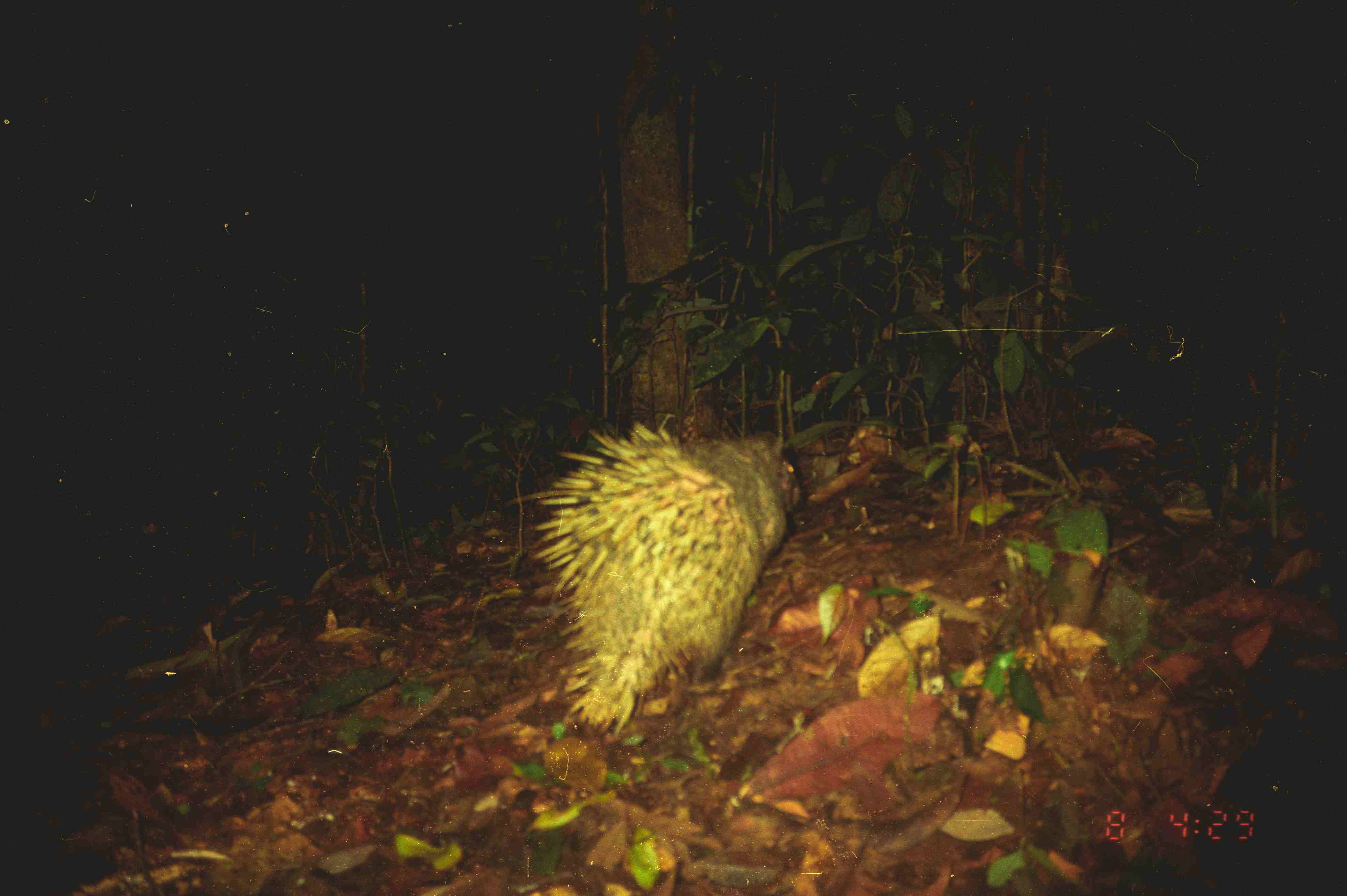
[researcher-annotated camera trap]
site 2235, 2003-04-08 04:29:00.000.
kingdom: Animalia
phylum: Chordata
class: Mammalia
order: Rodentia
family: Hystricidae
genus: Hystrix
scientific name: Hystrix brachyura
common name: east asian porcupine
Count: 1.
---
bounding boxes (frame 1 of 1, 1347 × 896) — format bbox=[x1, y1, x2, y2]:
hystrix brachyura: bbox=[514, 411, 801, 737]